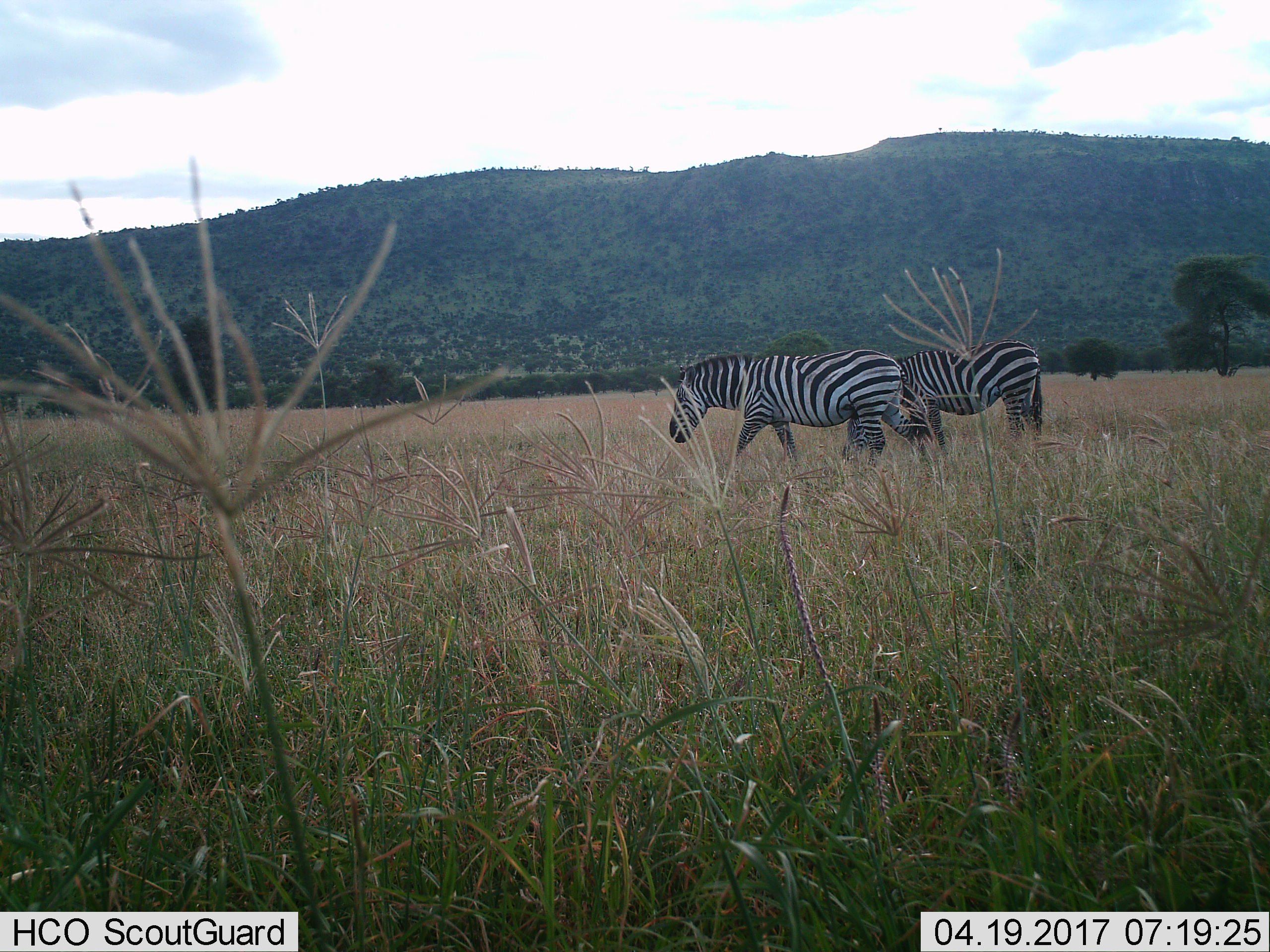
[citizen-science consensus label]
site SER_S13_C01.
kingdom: Animalia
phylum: Chordata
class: Mammalia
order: Perissodactyla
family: Equidae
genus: Equus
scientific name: Equus quagga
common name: plains zebra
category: zebraplains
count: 2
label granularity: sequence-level